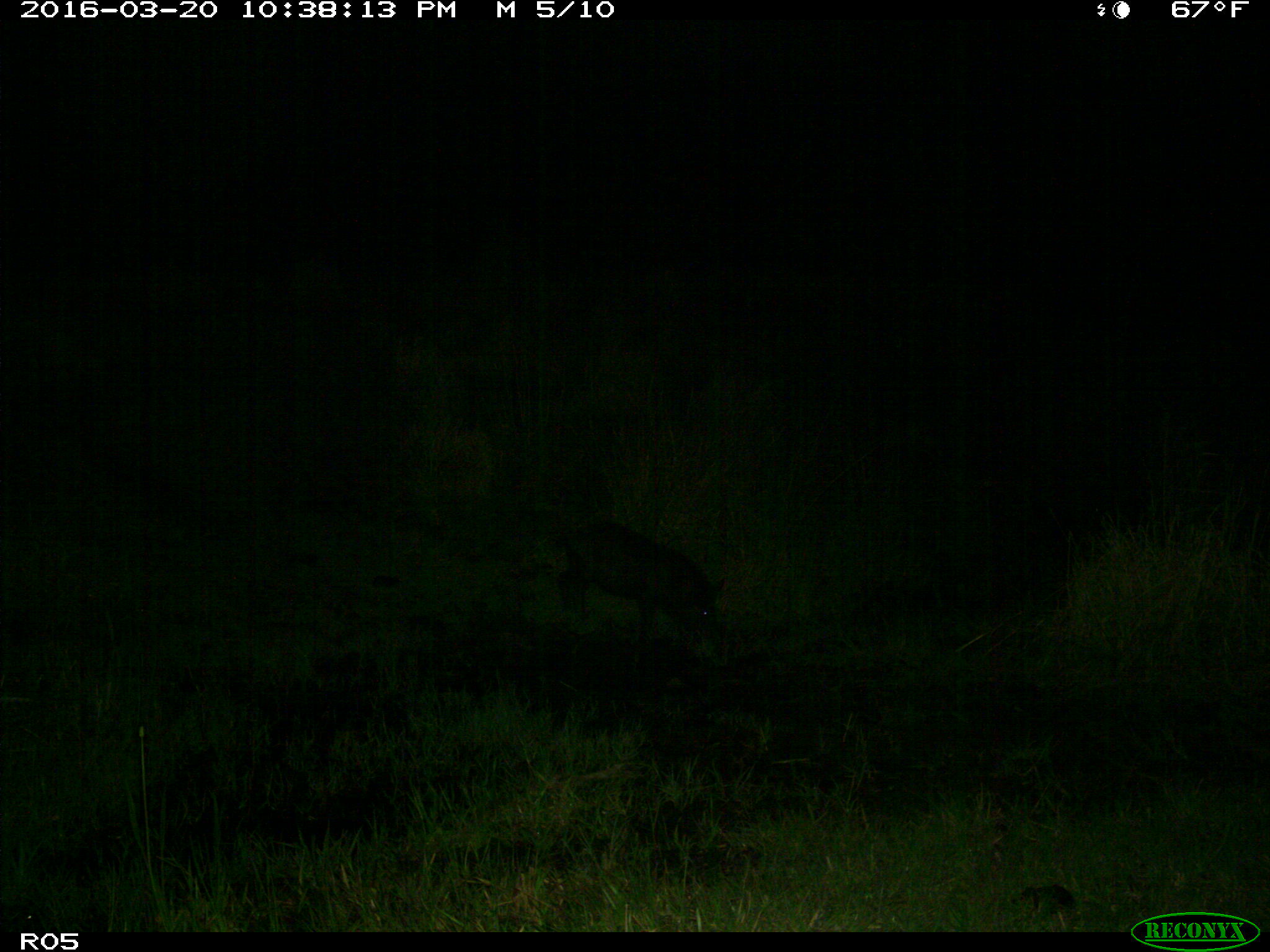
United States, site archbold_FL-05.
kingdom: Animalia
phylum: Chordata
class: Mammalia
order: Artiodactyla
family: Suidae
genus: Sus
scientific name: Sus scrofa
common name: wild boar